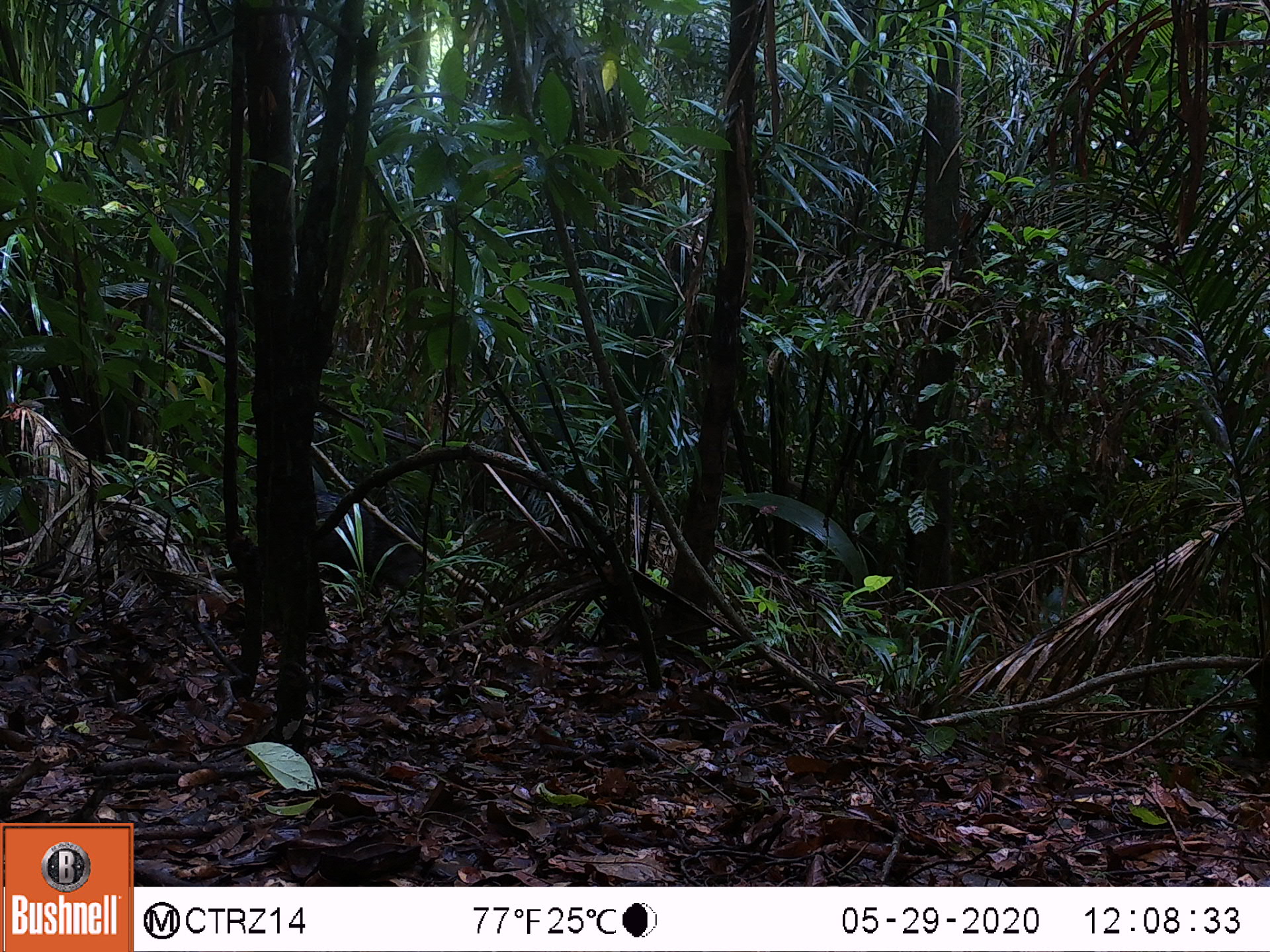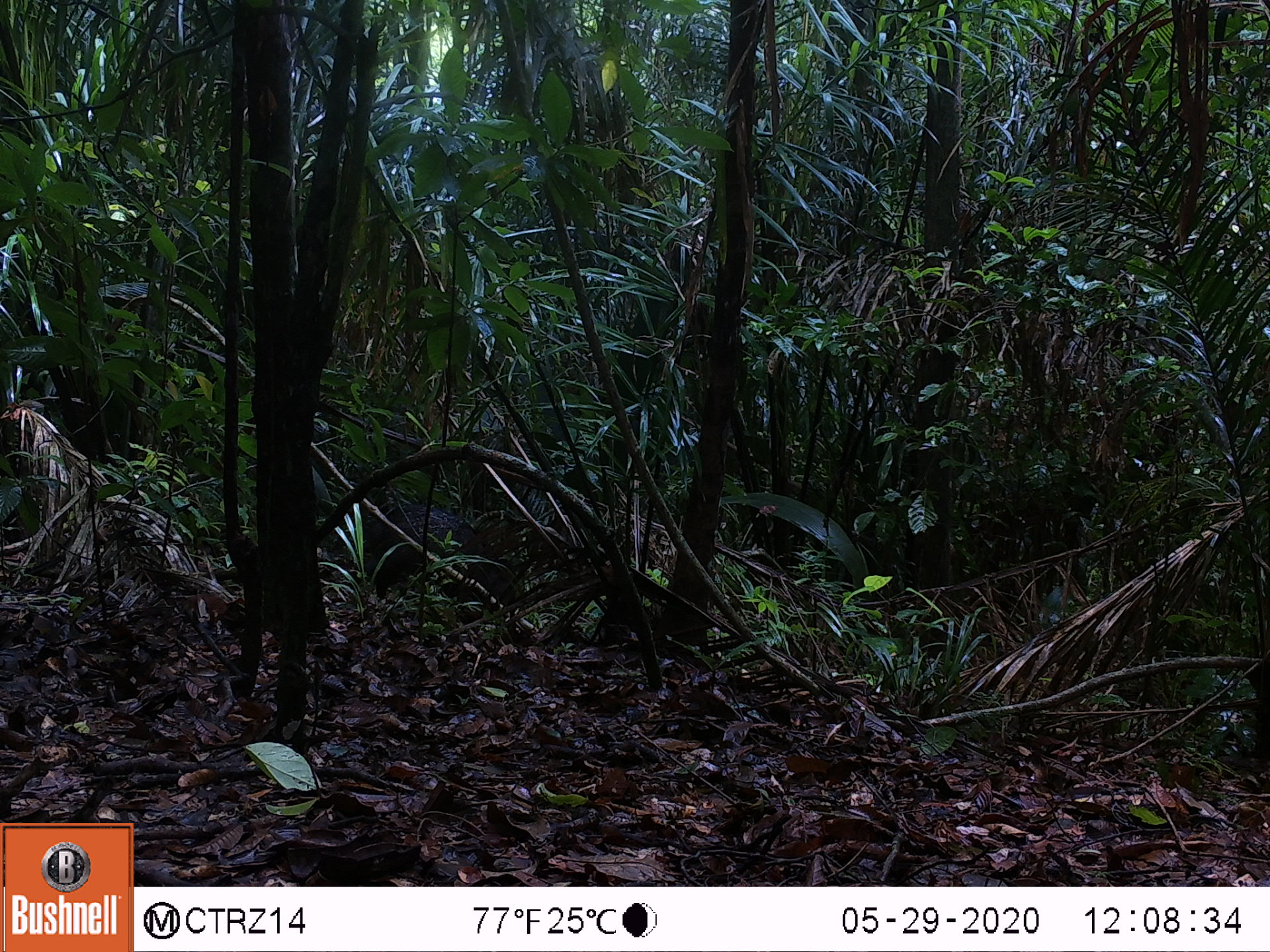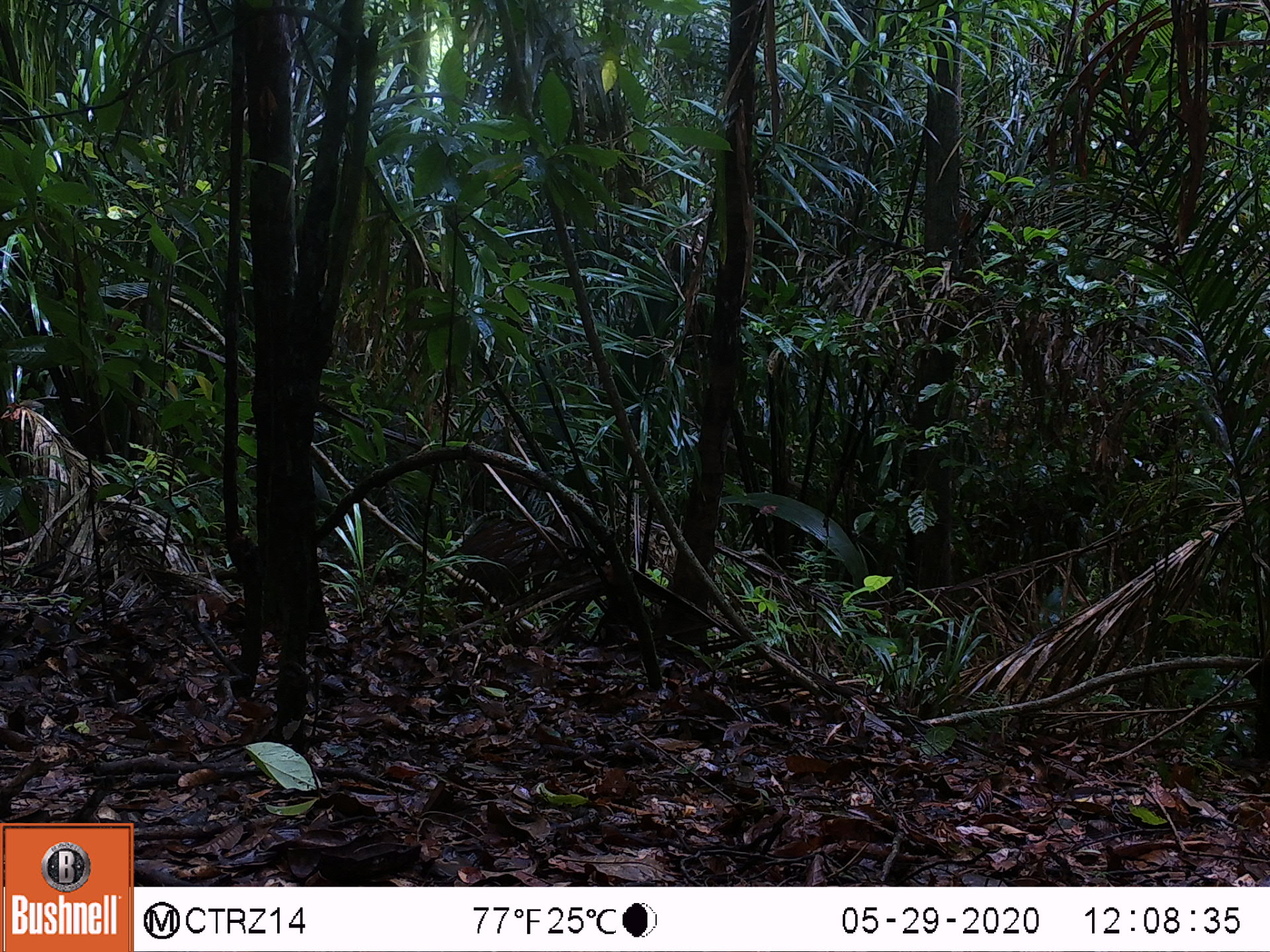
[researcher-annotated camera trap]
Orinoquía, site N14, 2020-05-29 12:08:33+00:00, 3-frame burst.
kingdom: Animalia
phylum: Chordata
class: Mammalia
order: Artiodactyla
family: Tayassuidae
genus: Pecari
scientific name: Pecari tajacu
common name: collared peccary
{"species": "collared peccary (Pecari tajacu)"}